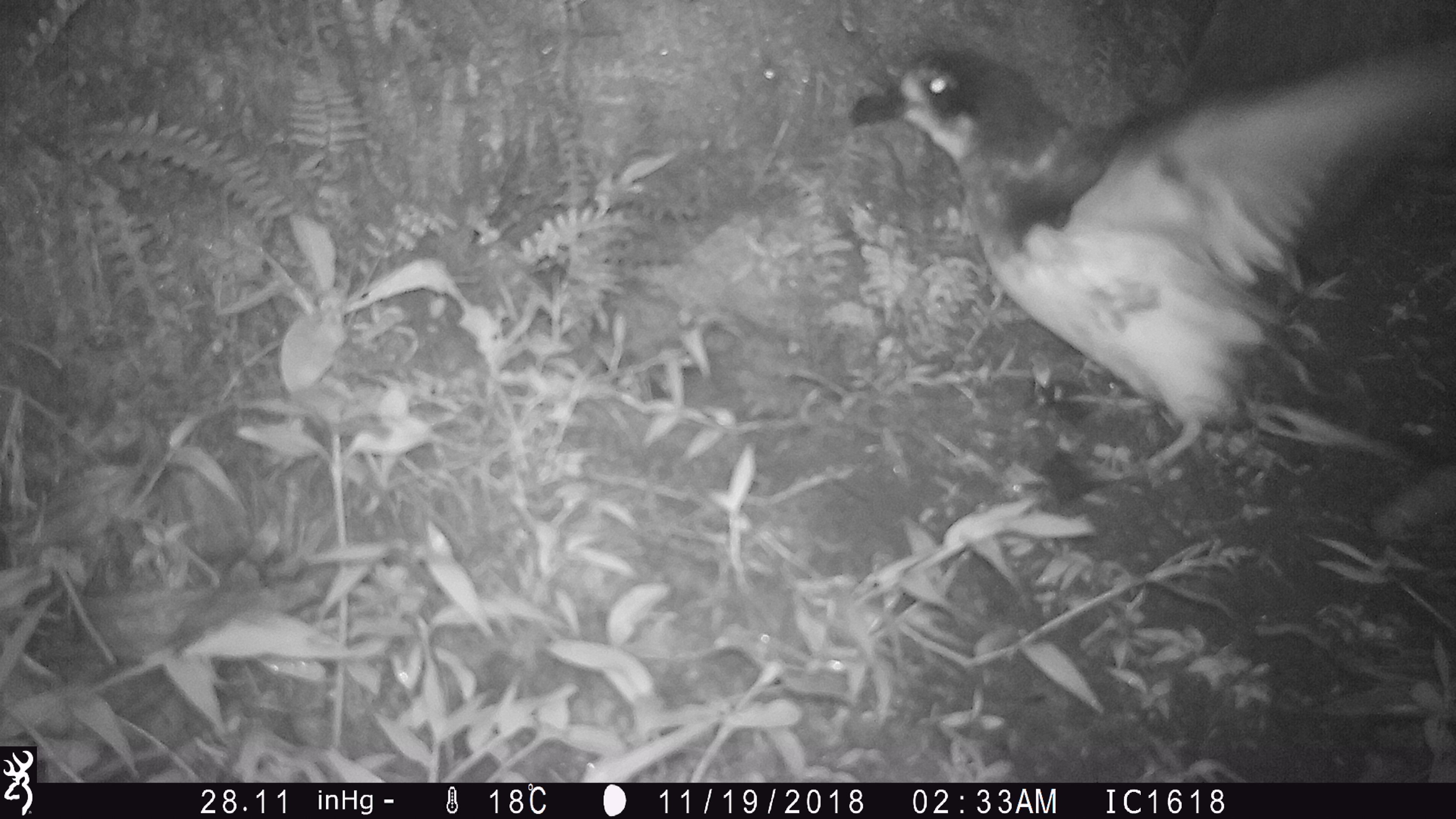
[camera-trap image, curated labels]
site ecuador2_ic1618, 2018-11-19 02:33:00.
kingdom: Animalia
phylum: Chordata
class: Aves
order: Procellariiformes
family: Procellariidae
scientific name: Procellariidae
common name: petrel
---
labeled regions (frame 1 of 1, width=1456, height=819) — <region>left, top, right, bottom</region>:
petrel: <region>839, 23, 1456, 530</region>